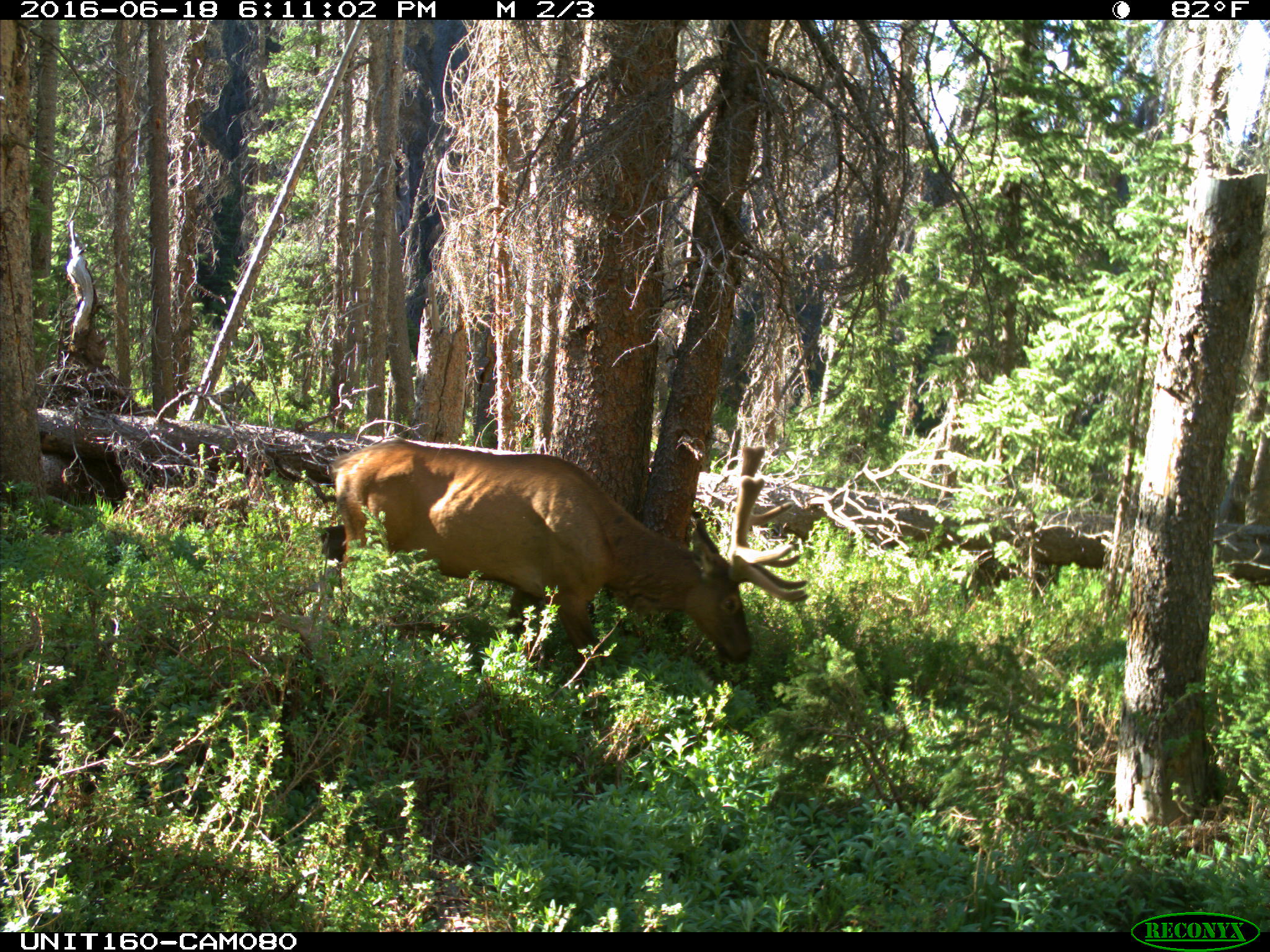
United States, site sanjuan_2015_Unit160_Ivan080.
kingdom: Animalia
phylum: Chordata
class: Mammalia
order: Artiodactyla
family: Cervidae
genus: Cervus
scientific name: Cervus elaphus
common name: red deer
Cervus elaphus (red deer).